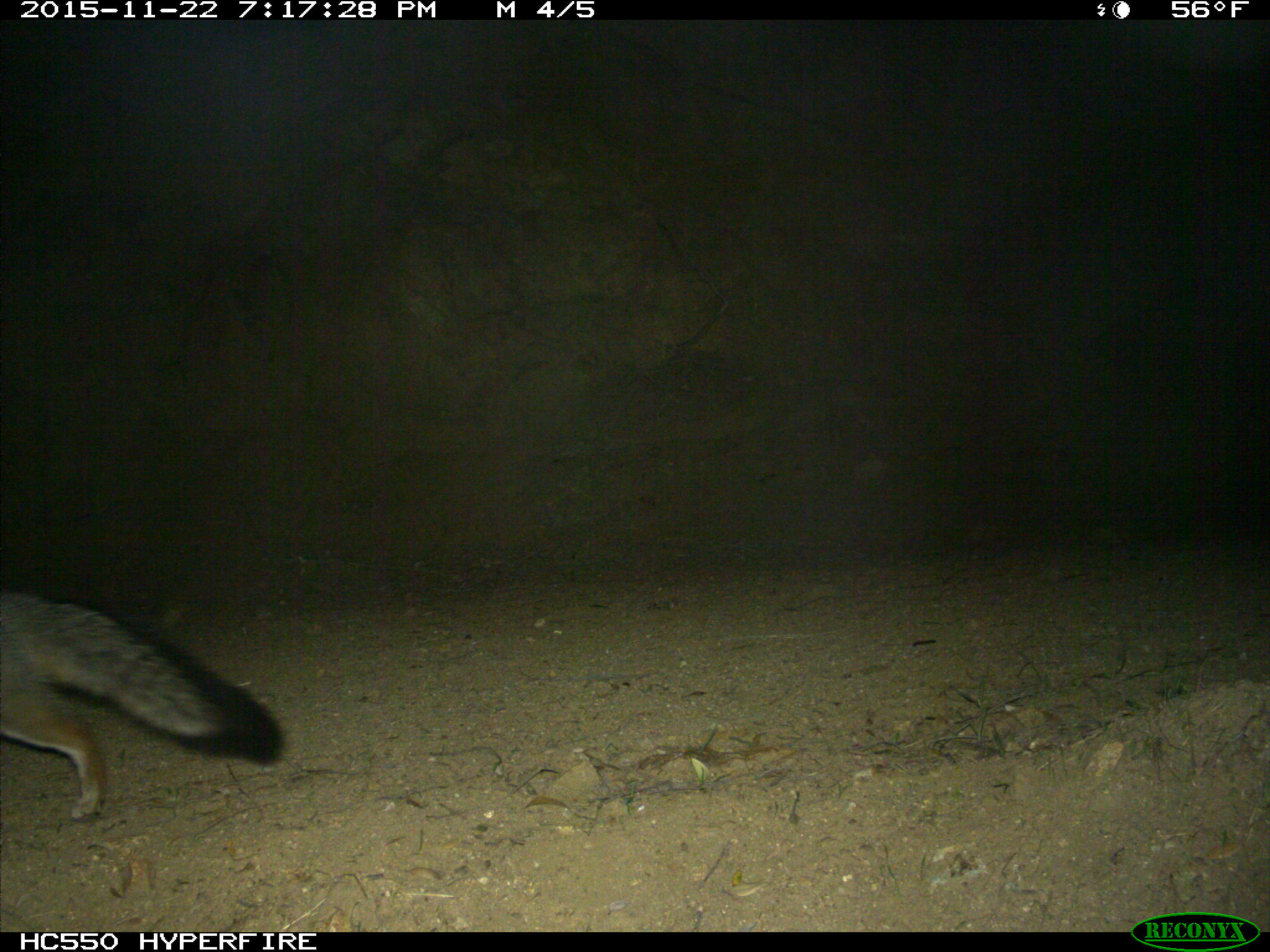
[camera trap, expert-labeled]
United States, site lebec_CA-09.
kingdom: Animalia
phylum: Chordata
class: Mammalia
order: Carnivora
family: Canidae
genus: Urocyon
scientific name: Urocyon cinereoargenteus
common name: gray fox